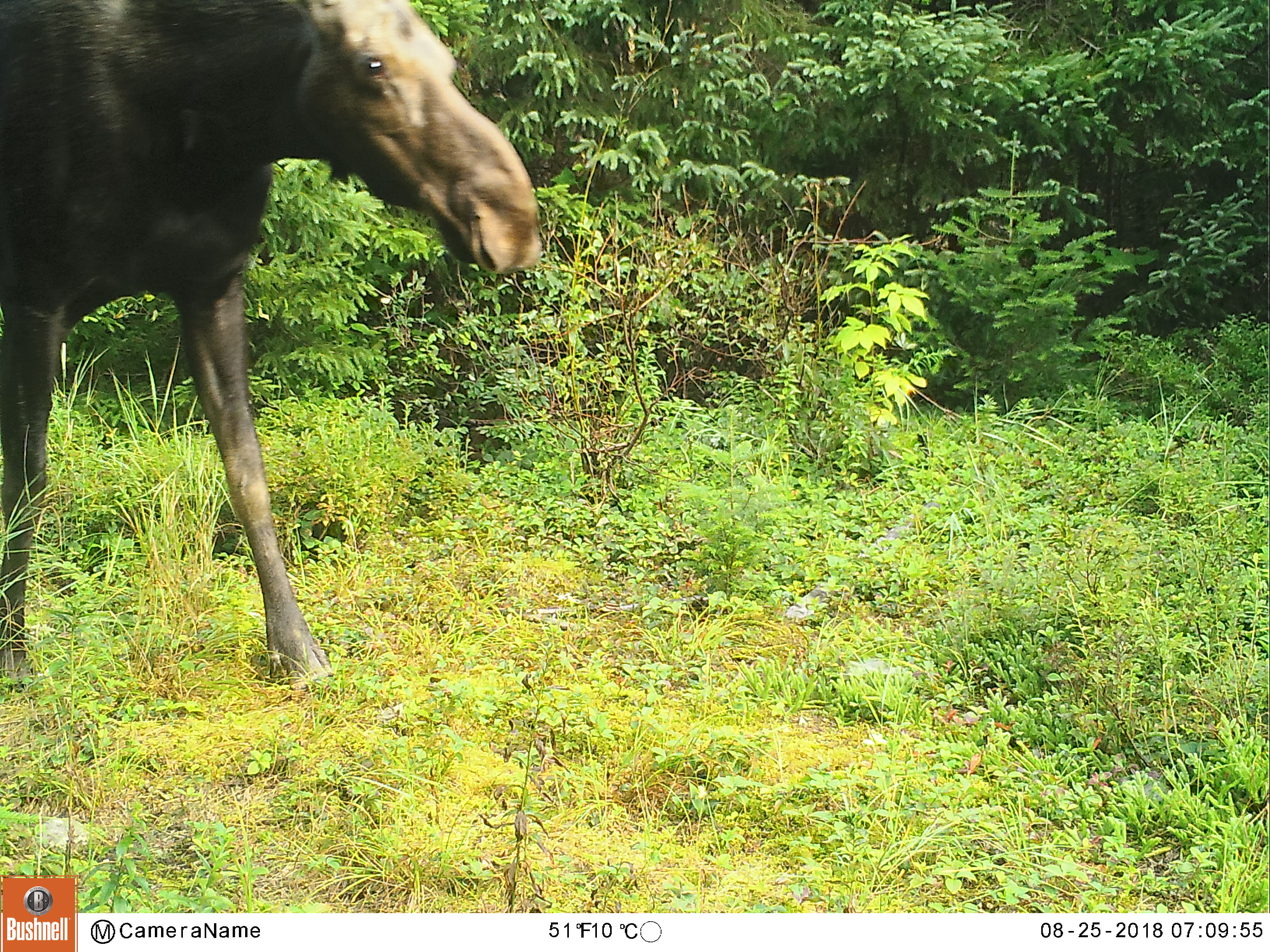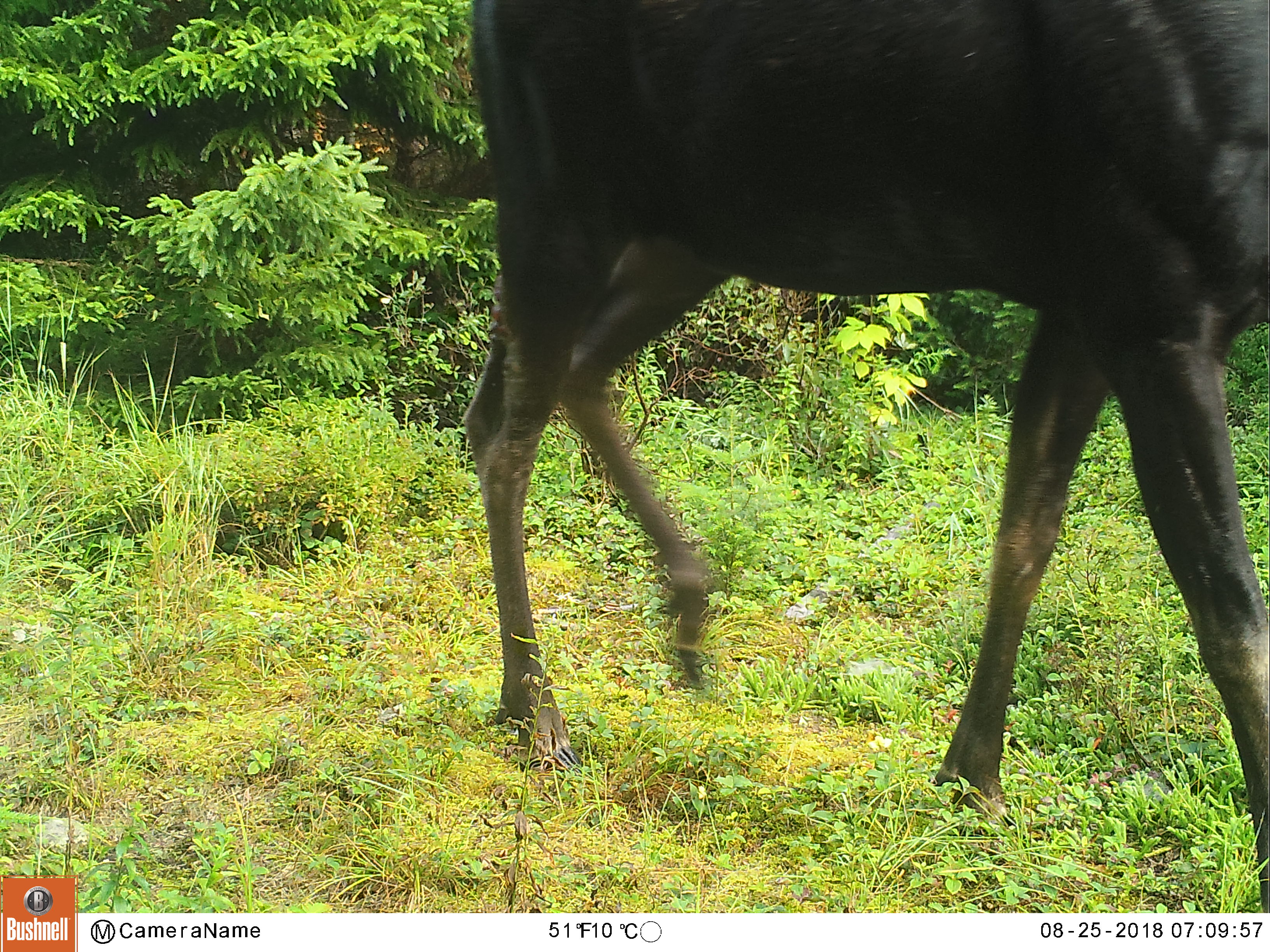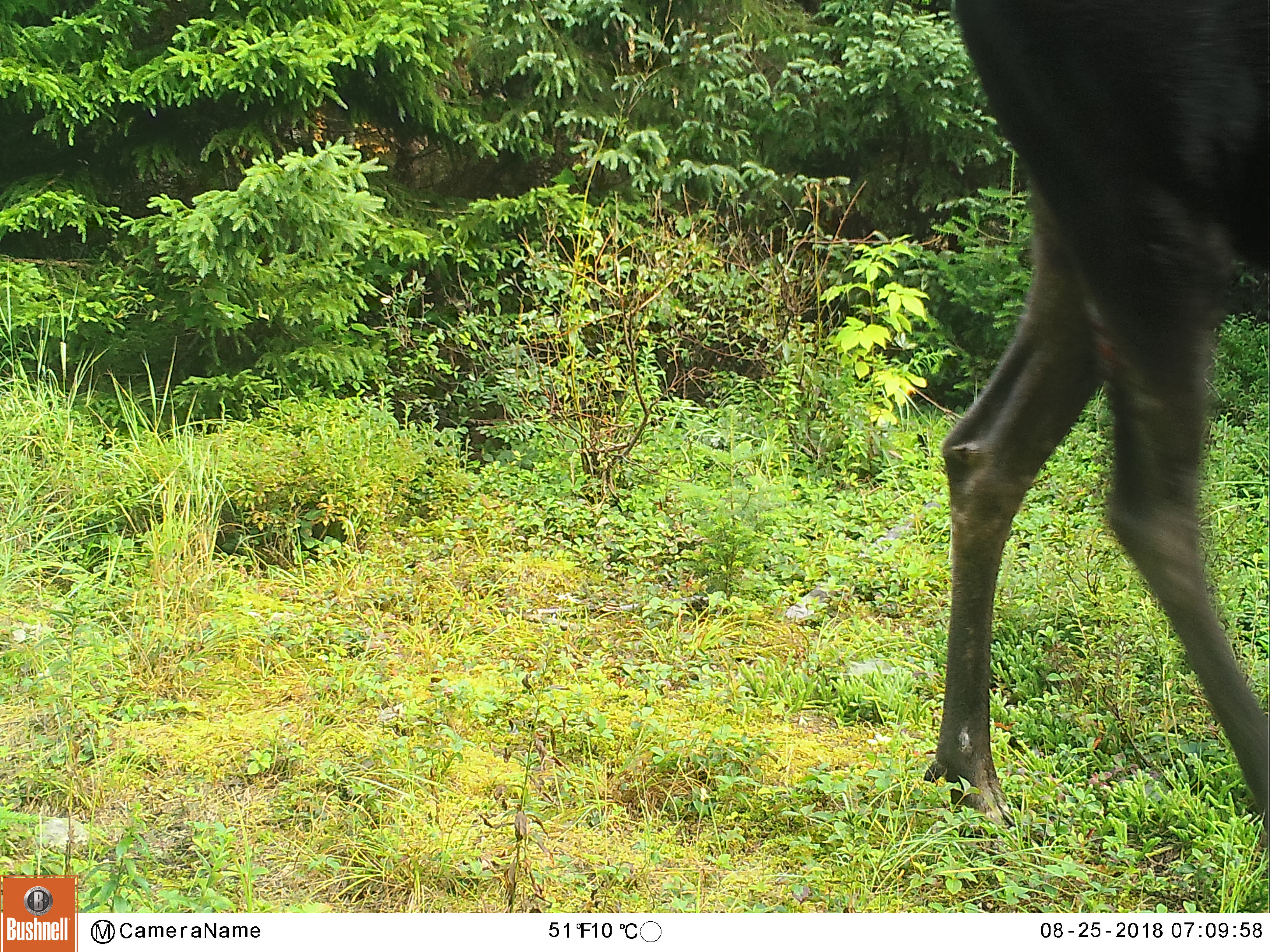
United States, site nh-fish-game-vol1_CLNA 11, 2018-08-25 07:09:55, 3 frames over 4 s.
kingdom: Animalia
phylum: Chordata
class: Mammalia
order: Artiodactyla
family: Cervidae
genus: Alces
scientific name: Alces alces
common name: moose